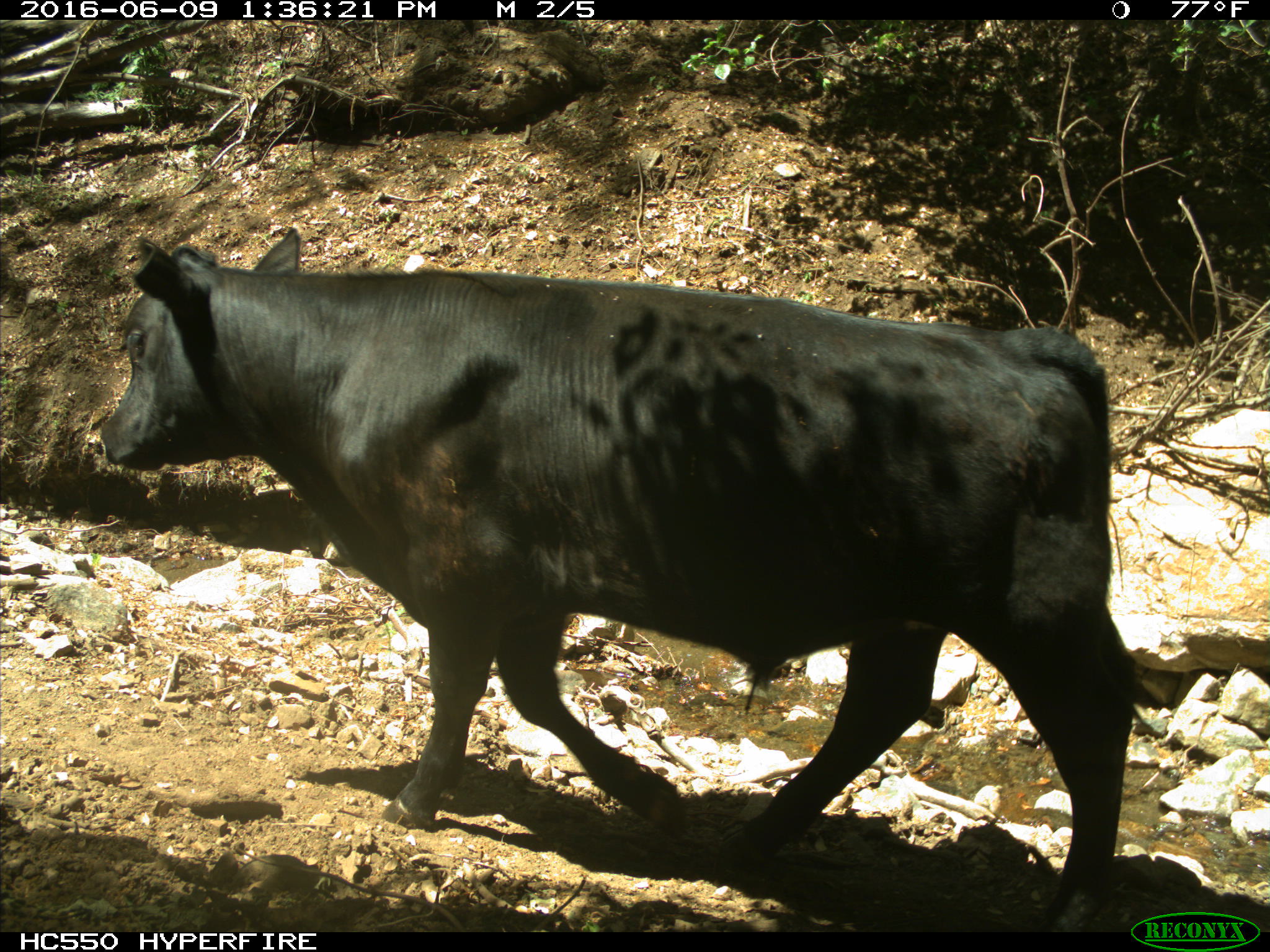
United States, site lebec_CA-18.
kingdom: Animalia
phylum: Chordata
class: Mammalia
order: Artiodactyla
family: Bovidae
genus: Bos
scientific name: Bos taurus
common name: domestic cow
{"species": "Bos taurus (domestic cow)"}